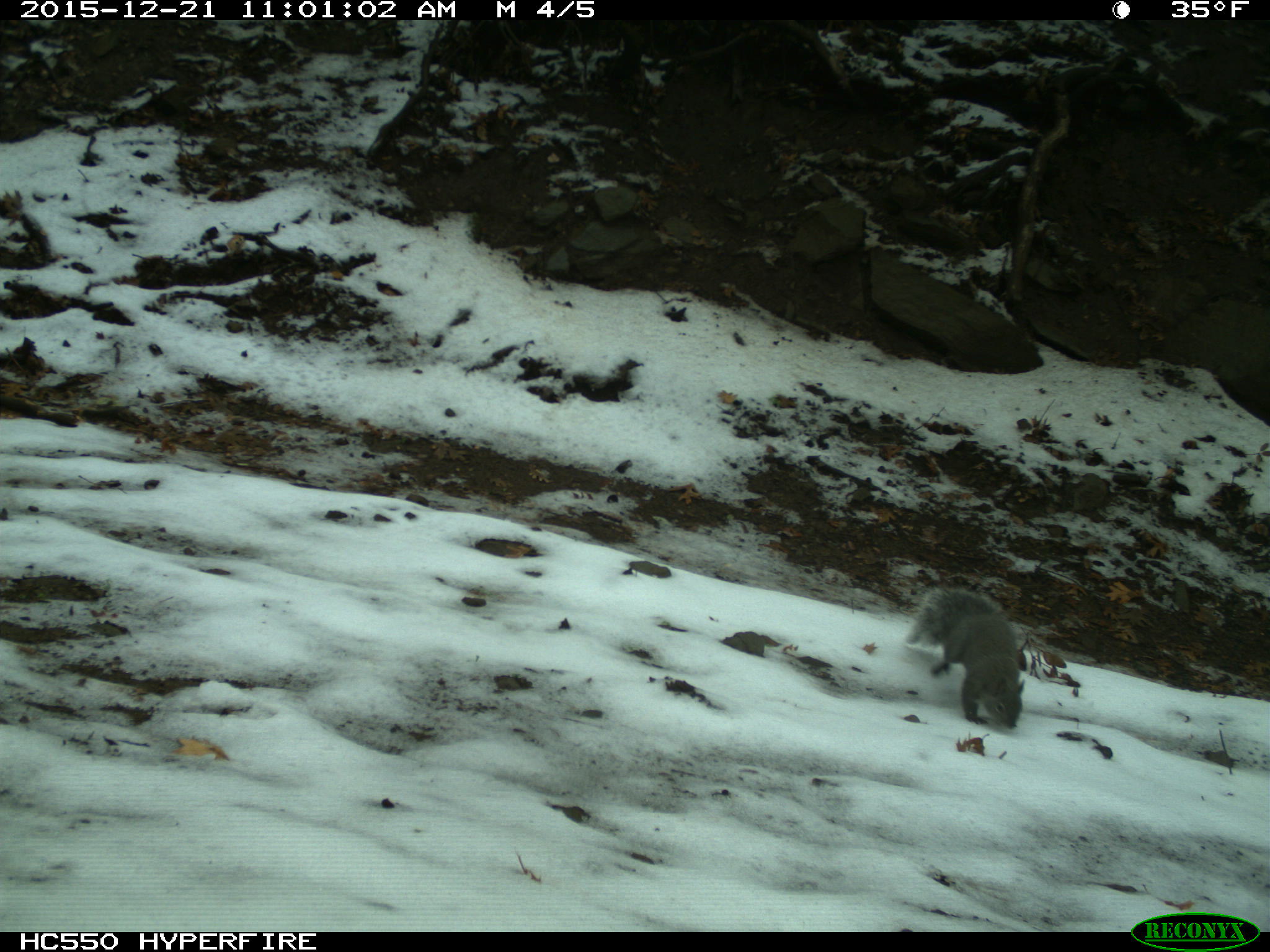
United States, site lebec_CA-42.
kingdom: Animalia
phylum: Chordata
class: Mammalia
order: Rodentia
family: Sciuridae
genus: Sciurus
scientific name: Sciurus carolinensis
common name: eastern gray squirrel